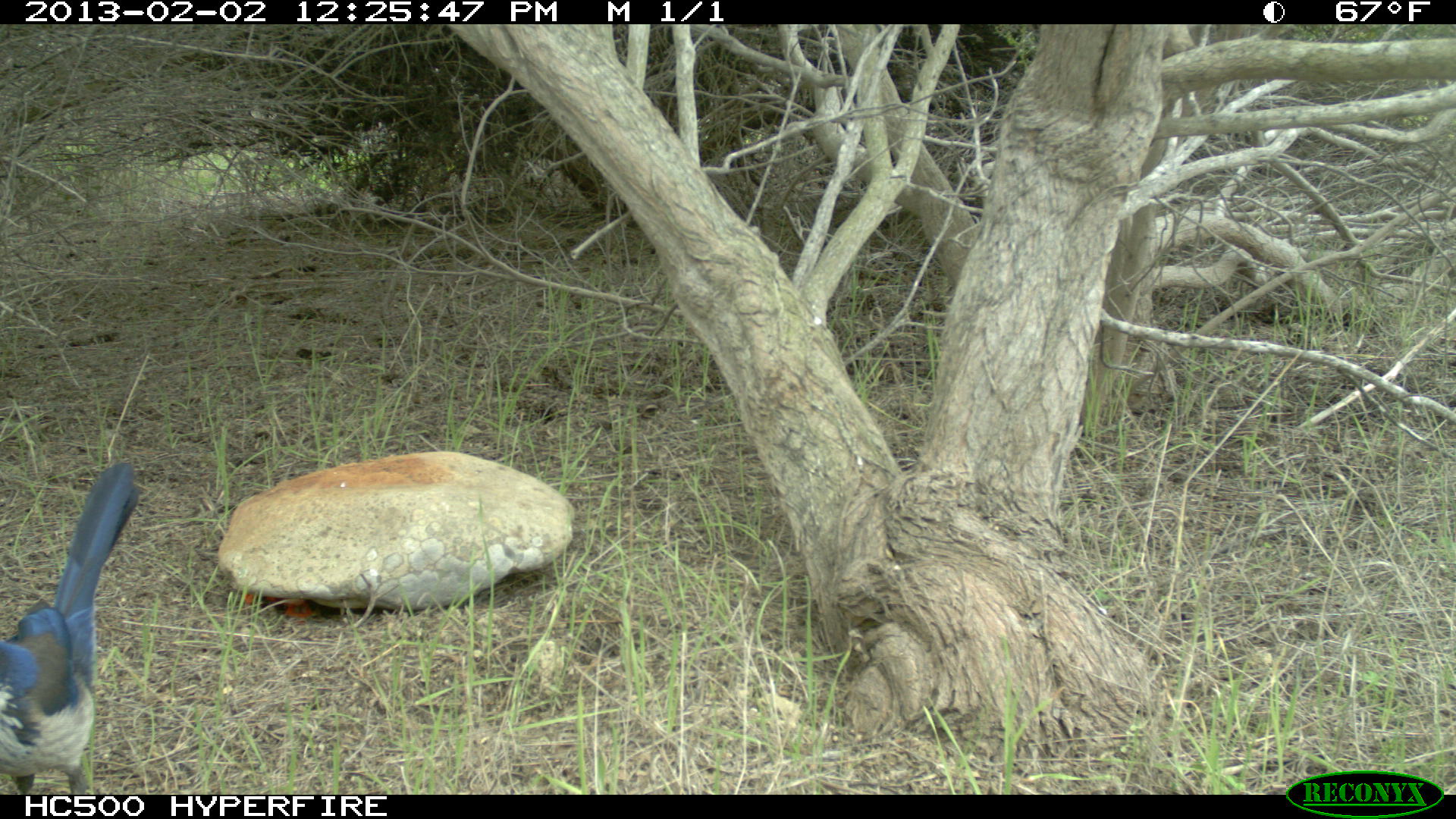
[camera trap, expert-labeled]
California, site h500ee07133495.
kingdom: Animalia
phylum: Chordata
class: Aves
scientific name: Aves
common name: bird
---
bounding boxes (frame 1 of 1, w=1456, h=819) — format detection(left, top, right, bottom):
bird: detection(0, 461, 140, 794)